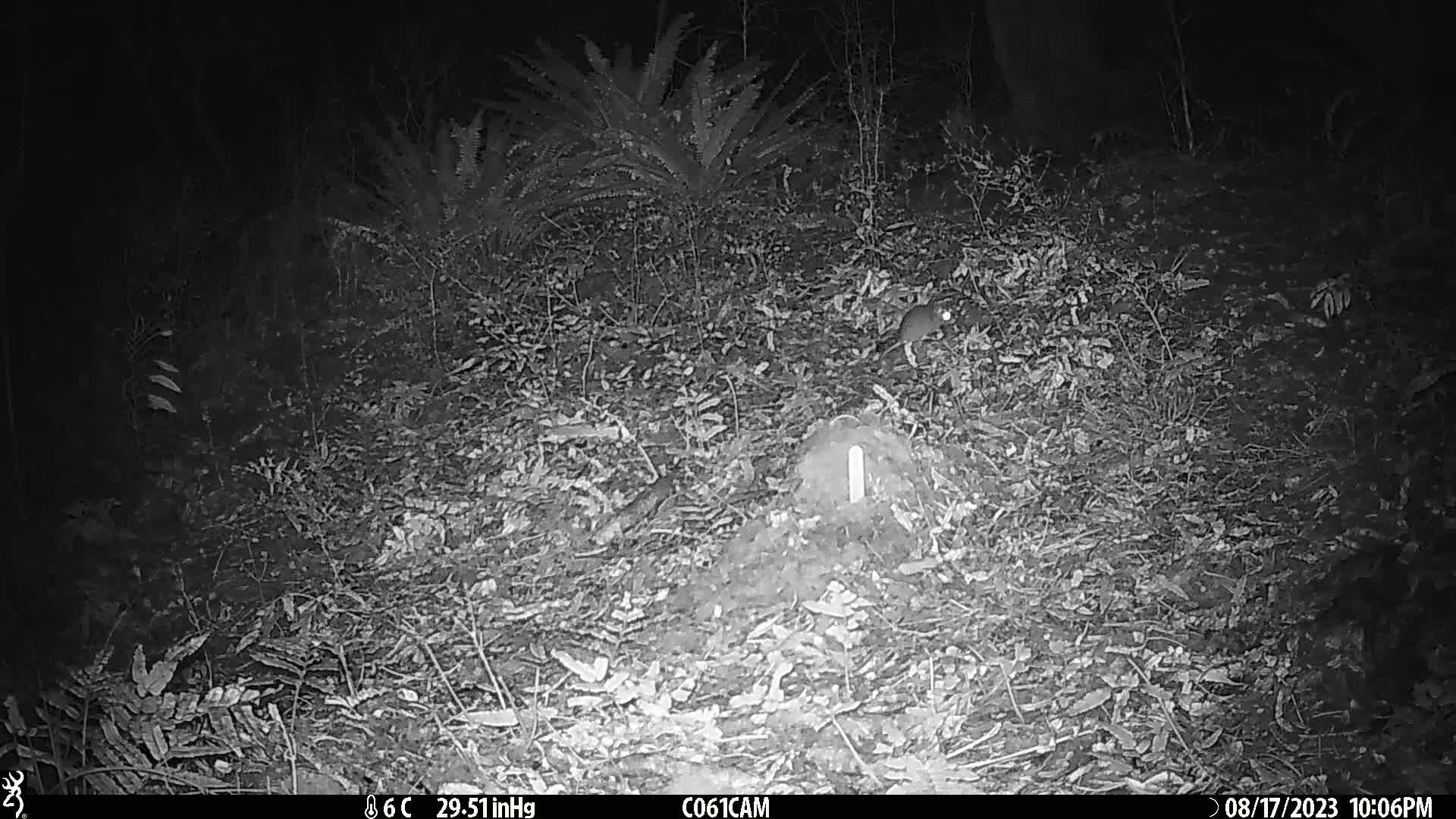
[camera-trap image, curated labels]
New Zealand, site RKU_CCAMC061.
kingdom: Animalia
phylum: Chordata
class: Mammalia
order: Rodentia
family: Muridae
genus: Rattus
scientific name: Rattus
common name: rat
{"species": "rat (Rattus)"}